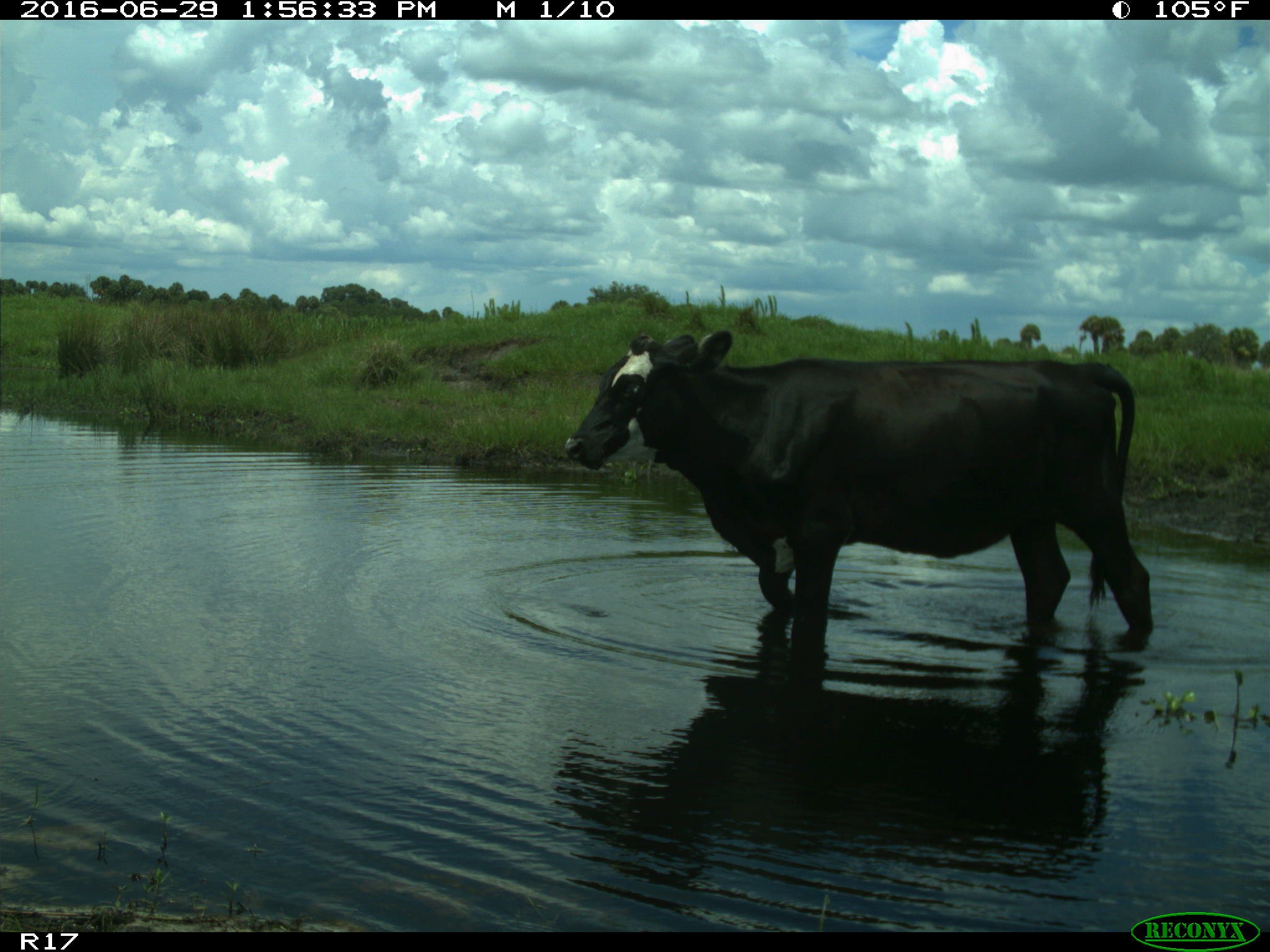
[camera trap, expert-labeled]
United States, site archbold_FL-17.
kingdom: Animalia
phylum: Chordata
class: Mammalia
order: Artiodactyla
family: Bovidae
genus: Bos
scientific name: Bos taurus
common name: domestic cow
Bos taurus (domestic cow).